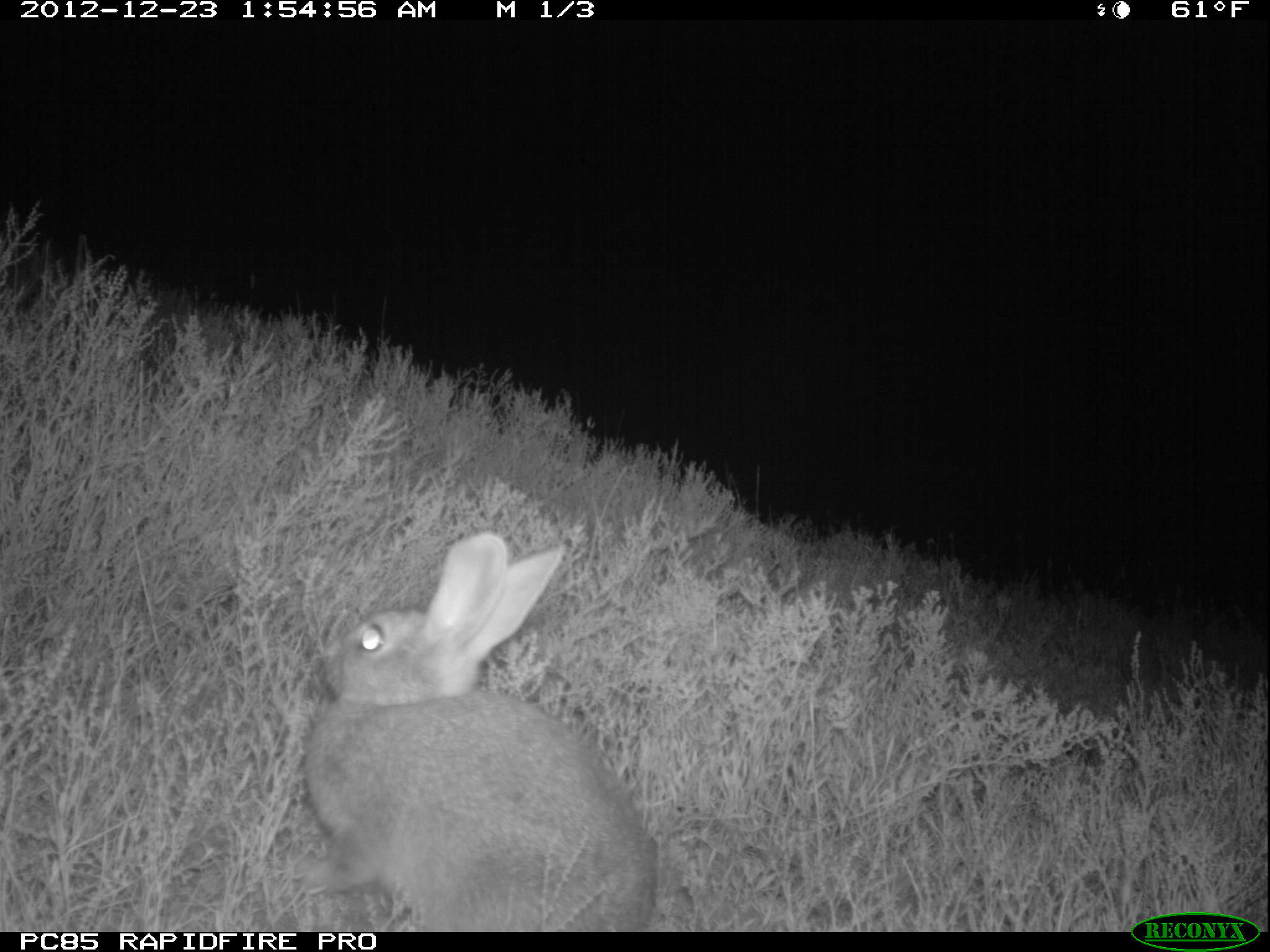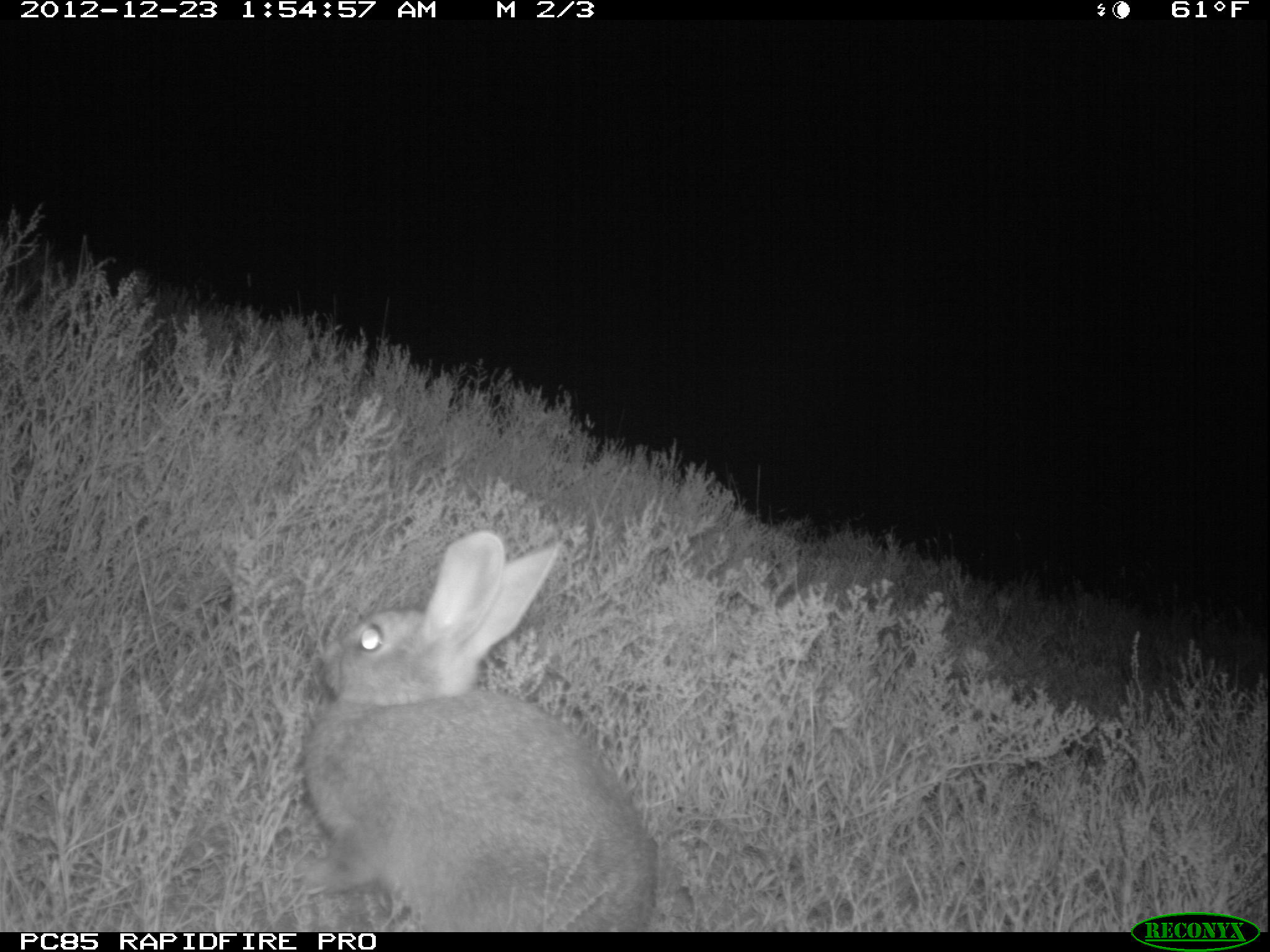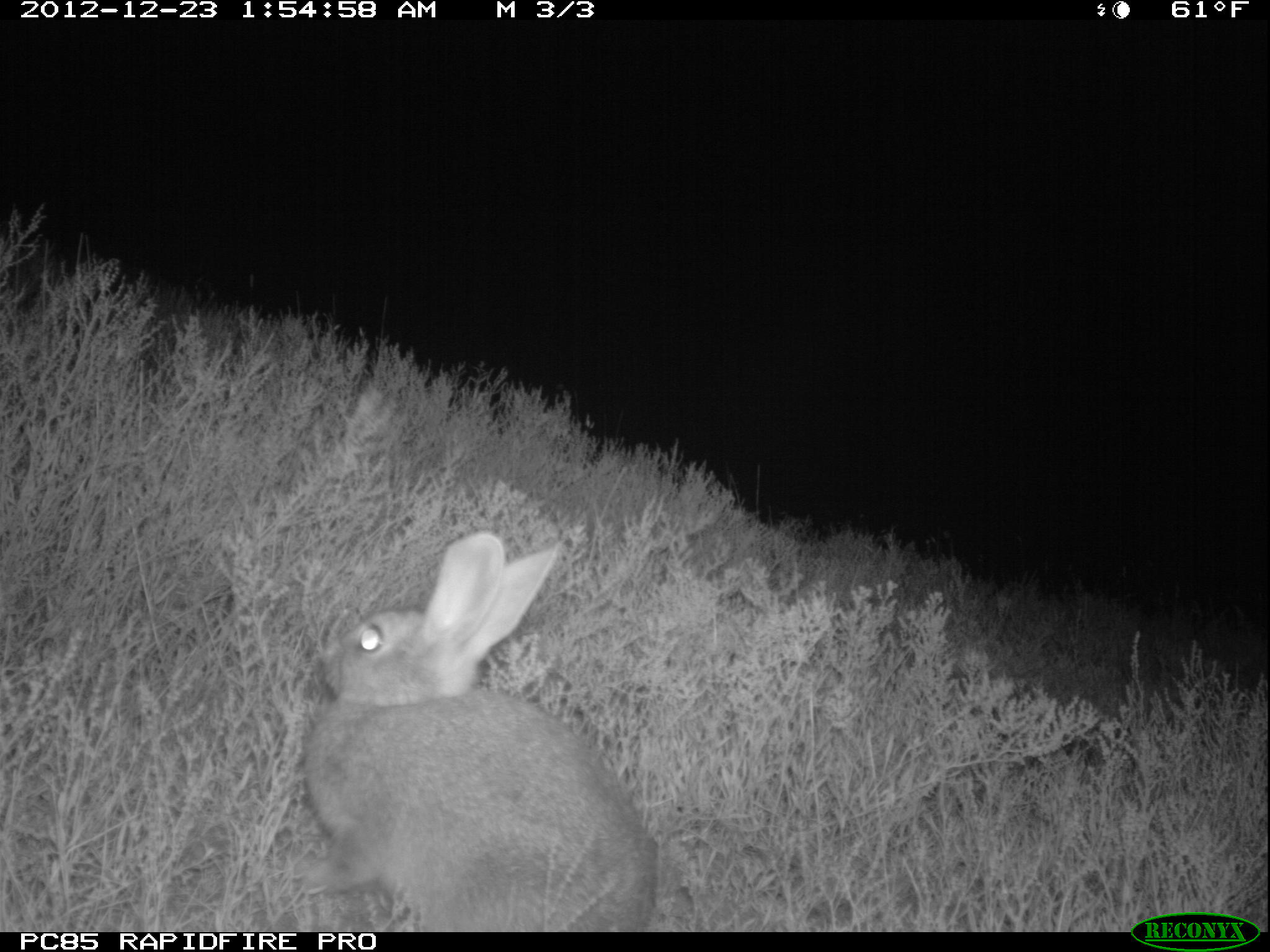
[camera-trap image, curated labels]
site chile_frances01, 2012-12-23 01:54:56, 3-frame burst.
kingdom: Animalia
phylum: Chordata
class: Mammalia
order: Lagomorpha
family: Leporidae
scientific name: Leporidae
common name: rabbits and hares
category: rabbit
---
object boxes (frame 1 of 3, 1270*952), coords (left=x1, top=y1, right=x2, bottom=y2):
rabbit: (left=295, top=531, right=657, bottom=934)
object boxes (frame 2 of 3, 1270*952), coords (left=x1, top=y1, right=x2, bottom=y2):
rabbit: (left=291, top=531, right=663, bottom=930)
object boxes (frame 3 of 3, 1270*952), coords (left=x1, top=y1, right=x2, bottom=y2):
rabbit: (left=293, top=531, right=658, bottom=933)